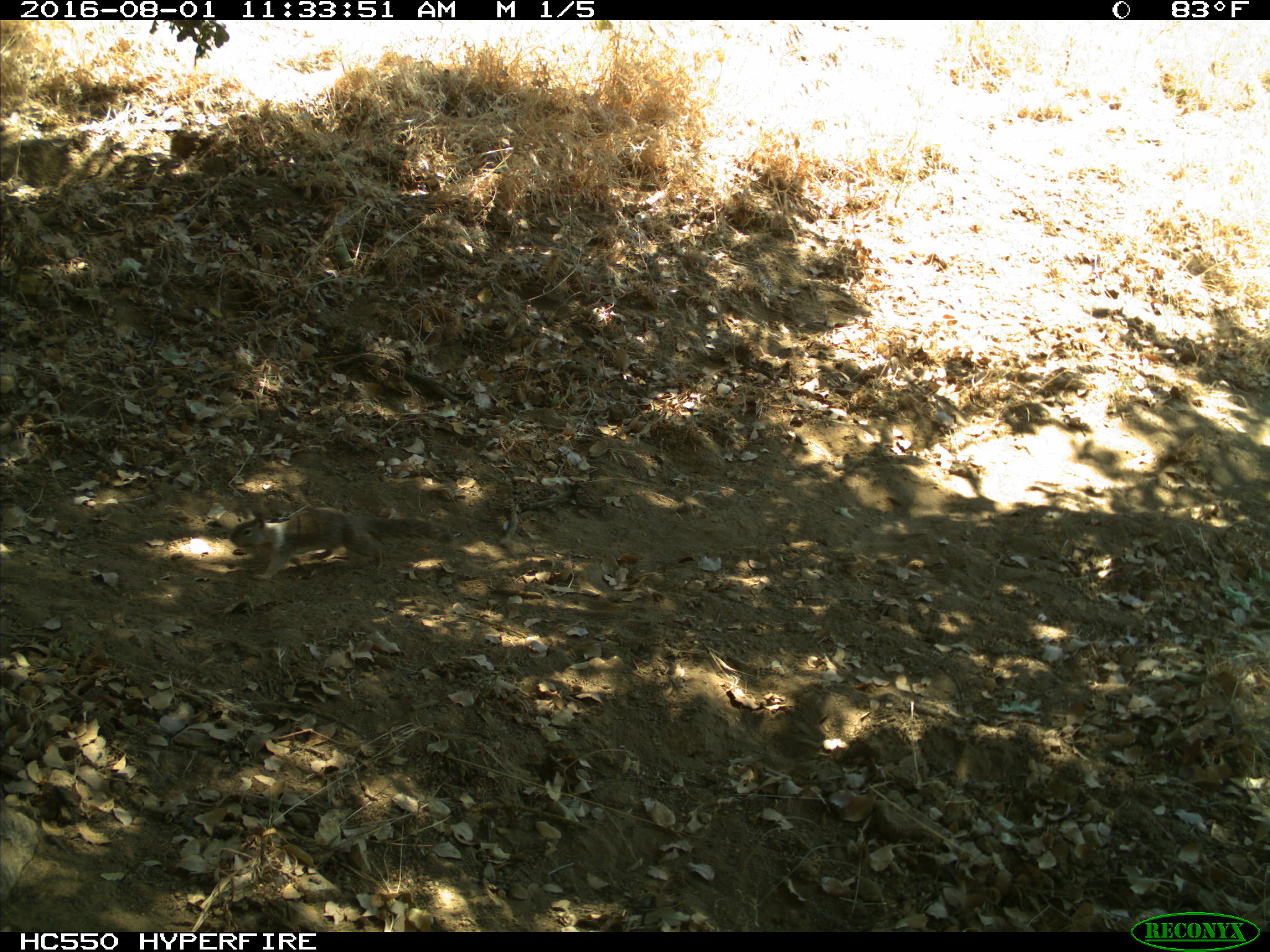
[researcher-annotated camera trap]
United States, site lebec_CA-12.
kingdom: Animalia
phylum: Chordata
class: Mammalia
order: Rodentia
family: Sciuridae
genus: Otospermophilus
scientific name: Otospermophilus beecheyi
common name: california ground squirrel